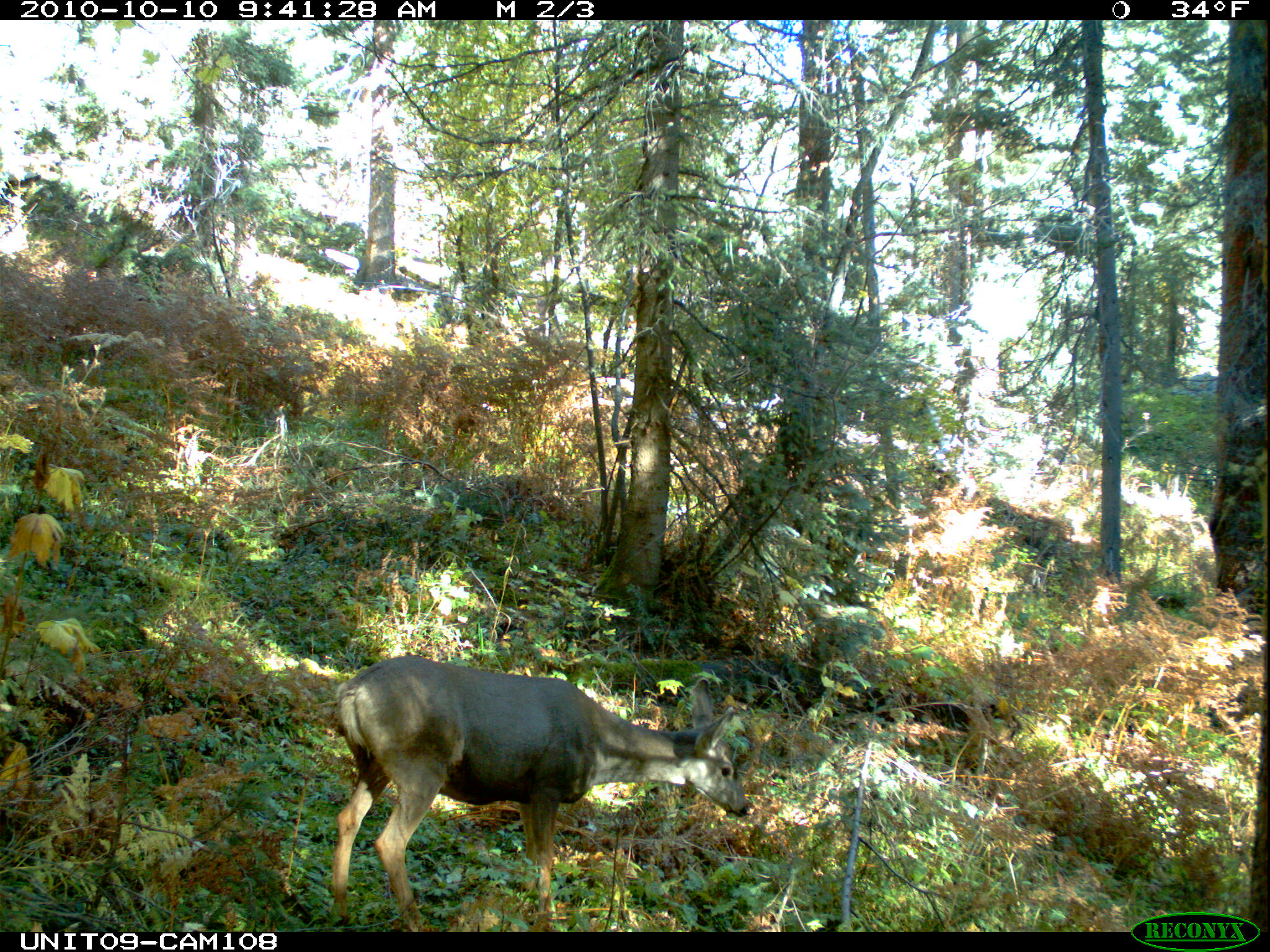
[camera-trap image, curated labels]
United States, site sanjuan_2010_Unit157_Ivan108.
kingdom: Animalia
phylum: Chordata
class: Mammalia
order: Artiodactyla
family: Cervidae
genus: Odocoileus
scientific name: Odocoileus hemionus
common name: mule deer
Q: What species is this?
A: Odocoileus hemionus (mule deer).